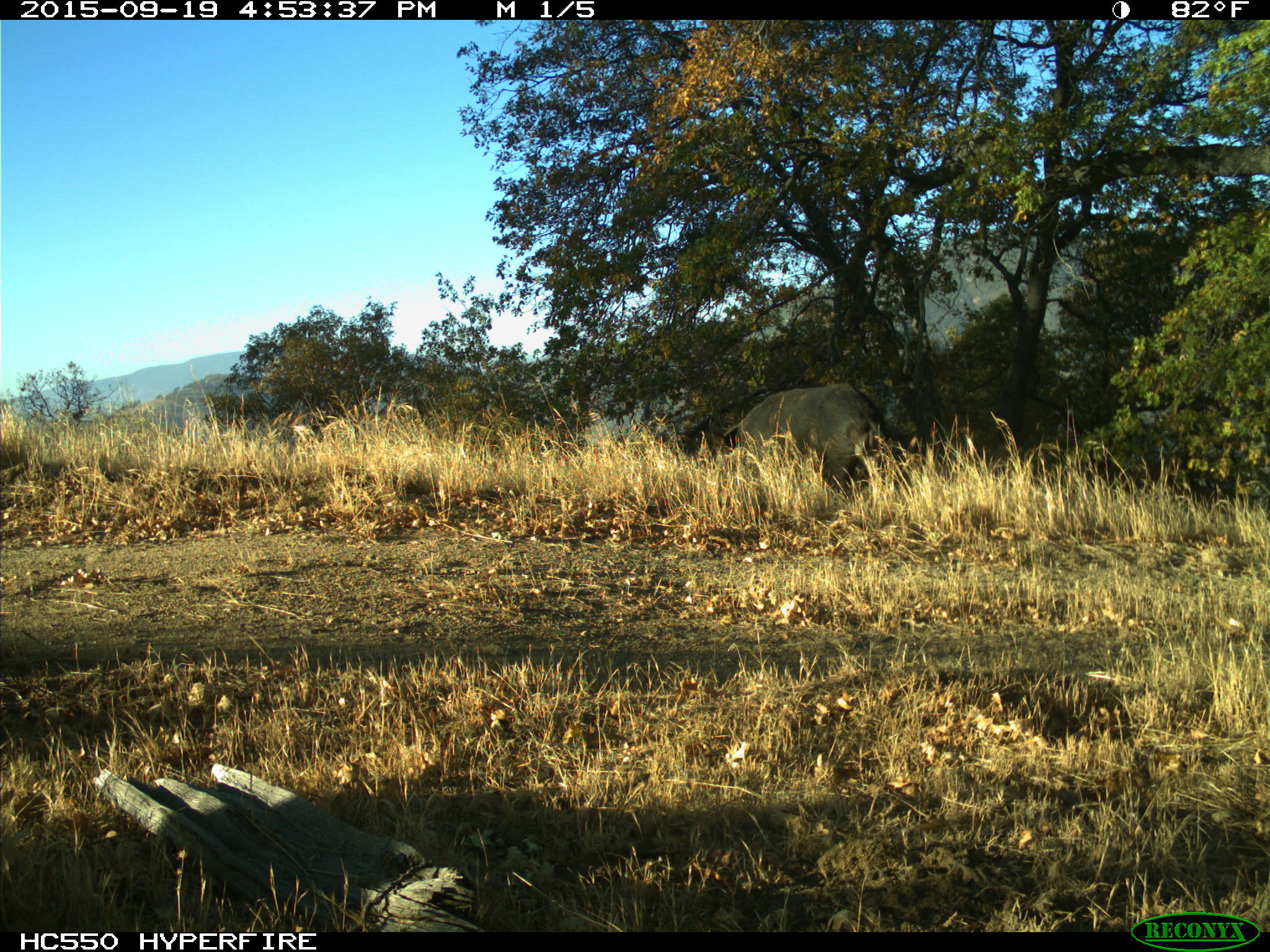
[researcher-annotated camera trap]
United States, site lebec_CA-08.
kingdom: Animalia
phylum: Chordata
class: Mammalia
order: Artiodactyla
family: Suidae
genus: Sus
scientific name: Sus scrofa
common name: wild boar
Sus scrofa (wild boar).